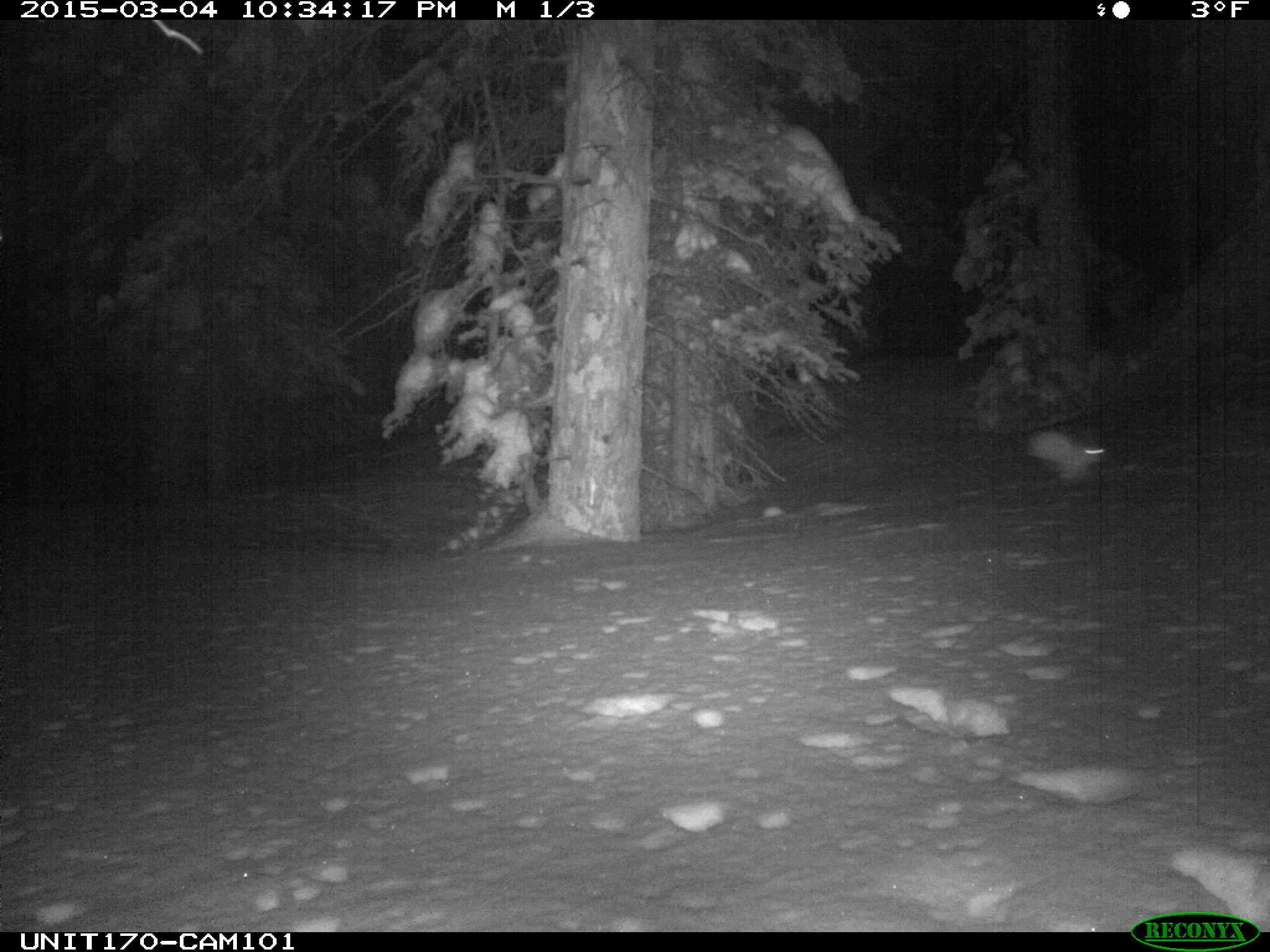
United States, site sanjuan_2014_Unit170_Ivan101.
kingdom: Animalia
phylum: Chordata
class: Mammalia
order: Lagomorpha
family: Leporidae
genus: Lepus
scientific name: Lepus americanus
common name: snowshoe hare